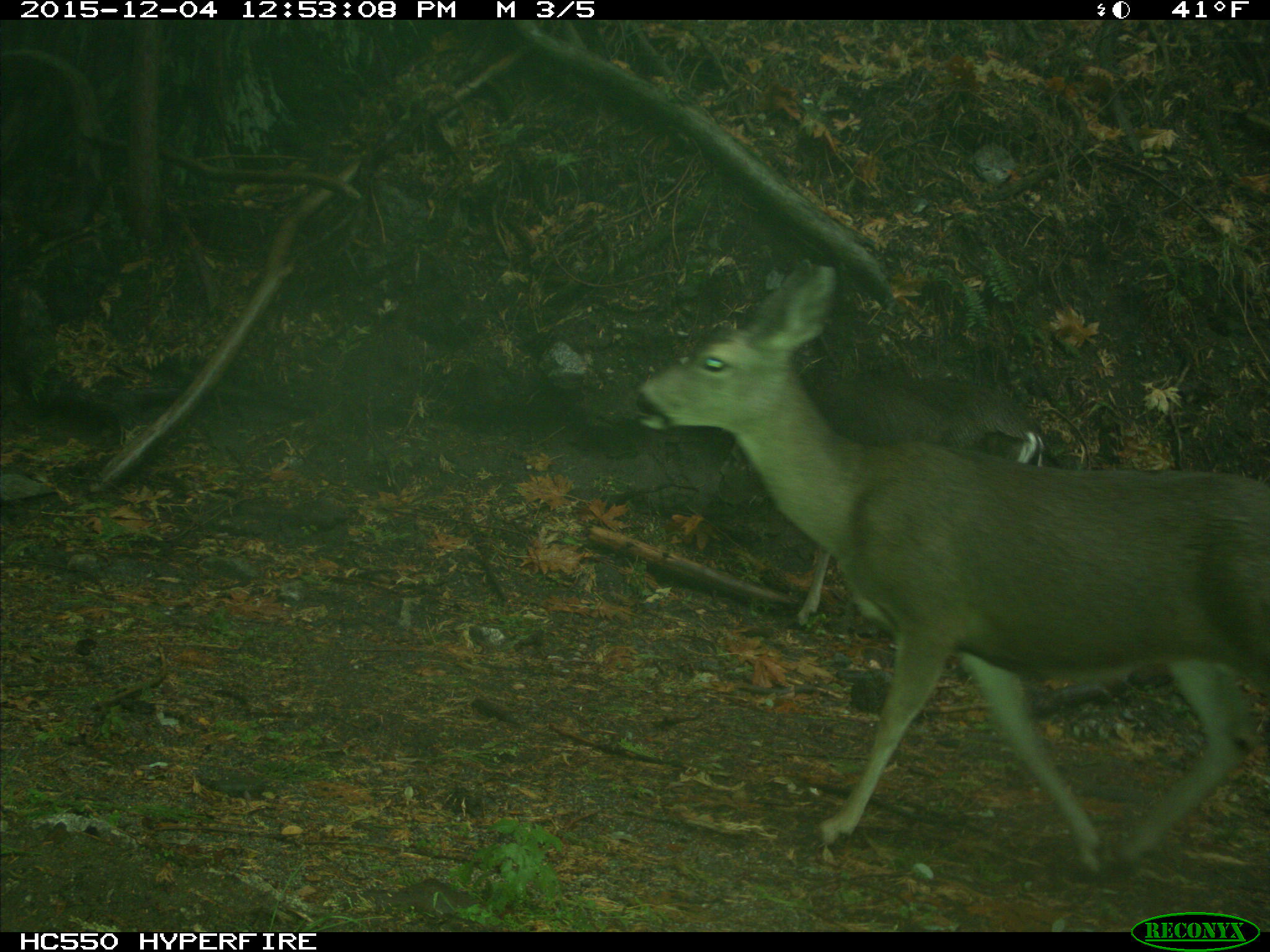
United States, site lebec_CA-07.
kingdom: Animalia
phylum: Chordata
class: Mammalia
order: Artiodactyla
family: Cervidae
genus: Odocoileus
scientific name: Odocoileus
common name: deer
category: unidentified deer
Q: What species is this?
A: Unidentified deer (deer) (Odocoileus).